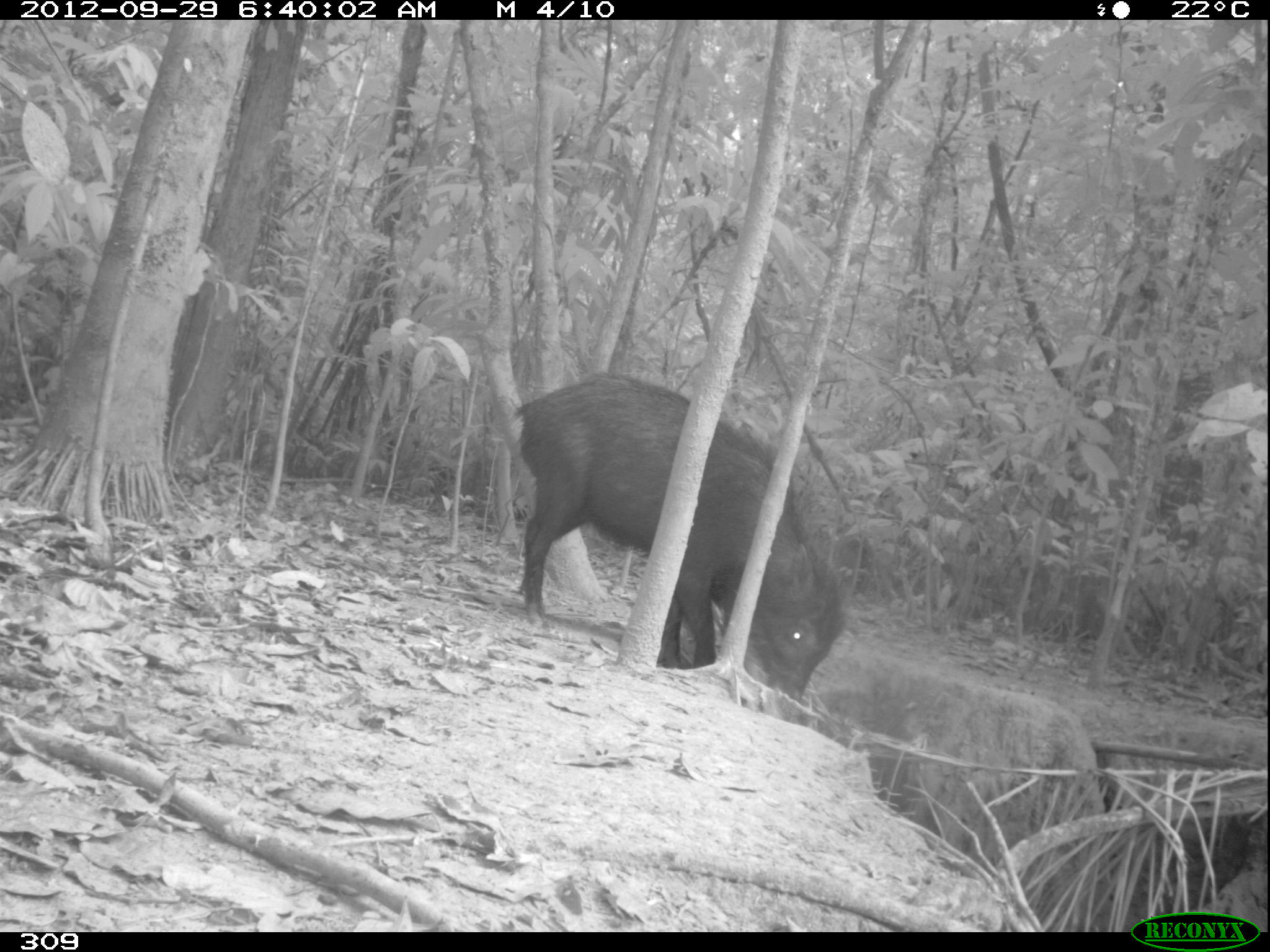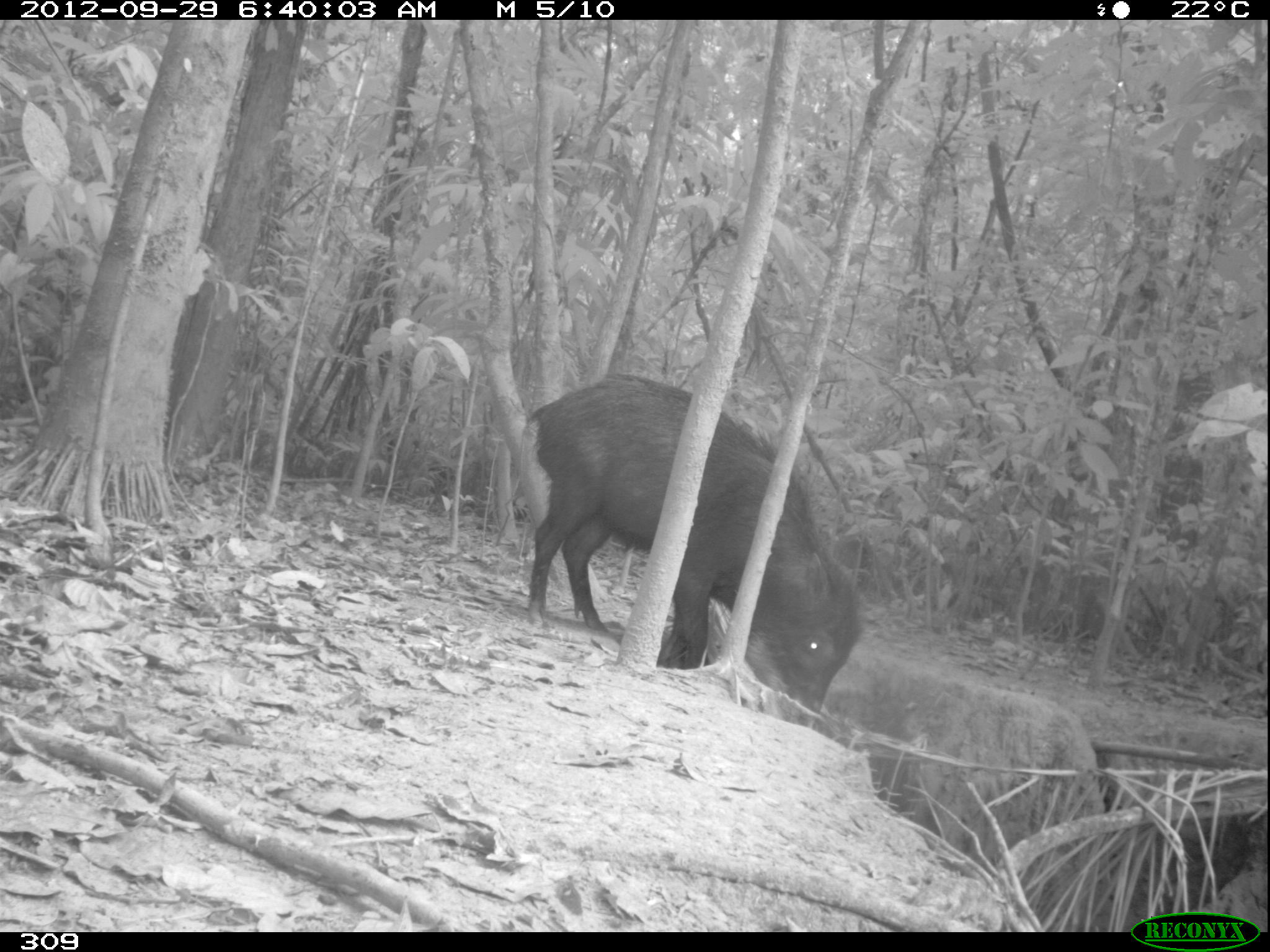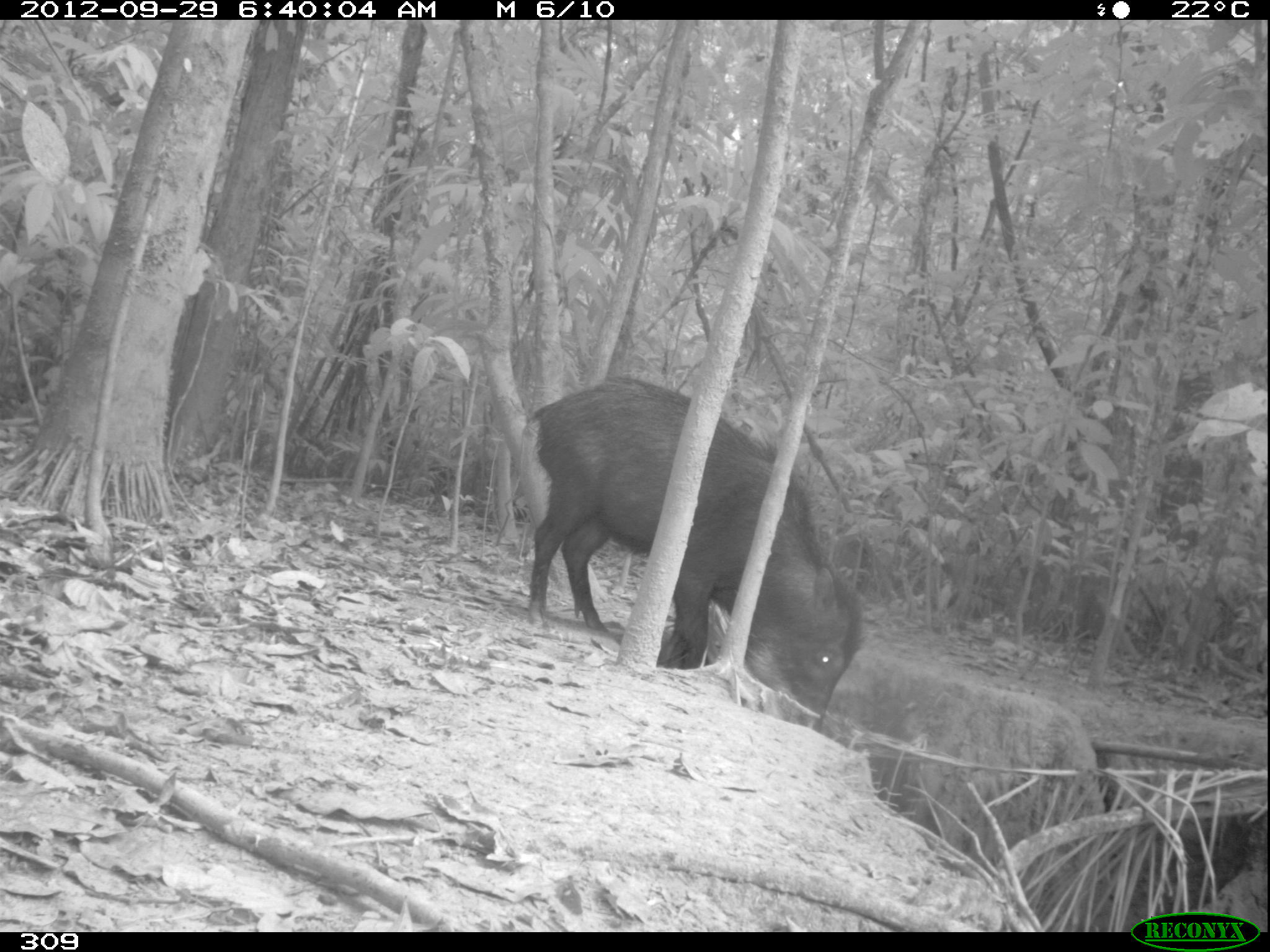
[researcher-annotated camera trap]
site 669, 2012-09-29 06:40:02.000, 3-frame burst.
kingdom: Animalia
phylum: Chordata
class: Mammalia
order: Artiodactyla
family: Tayassuidae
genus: Tayassu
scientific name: Tayassu pecari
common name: white-lipped peccary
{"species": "Tayassu pecari (white-lipped peccary)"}